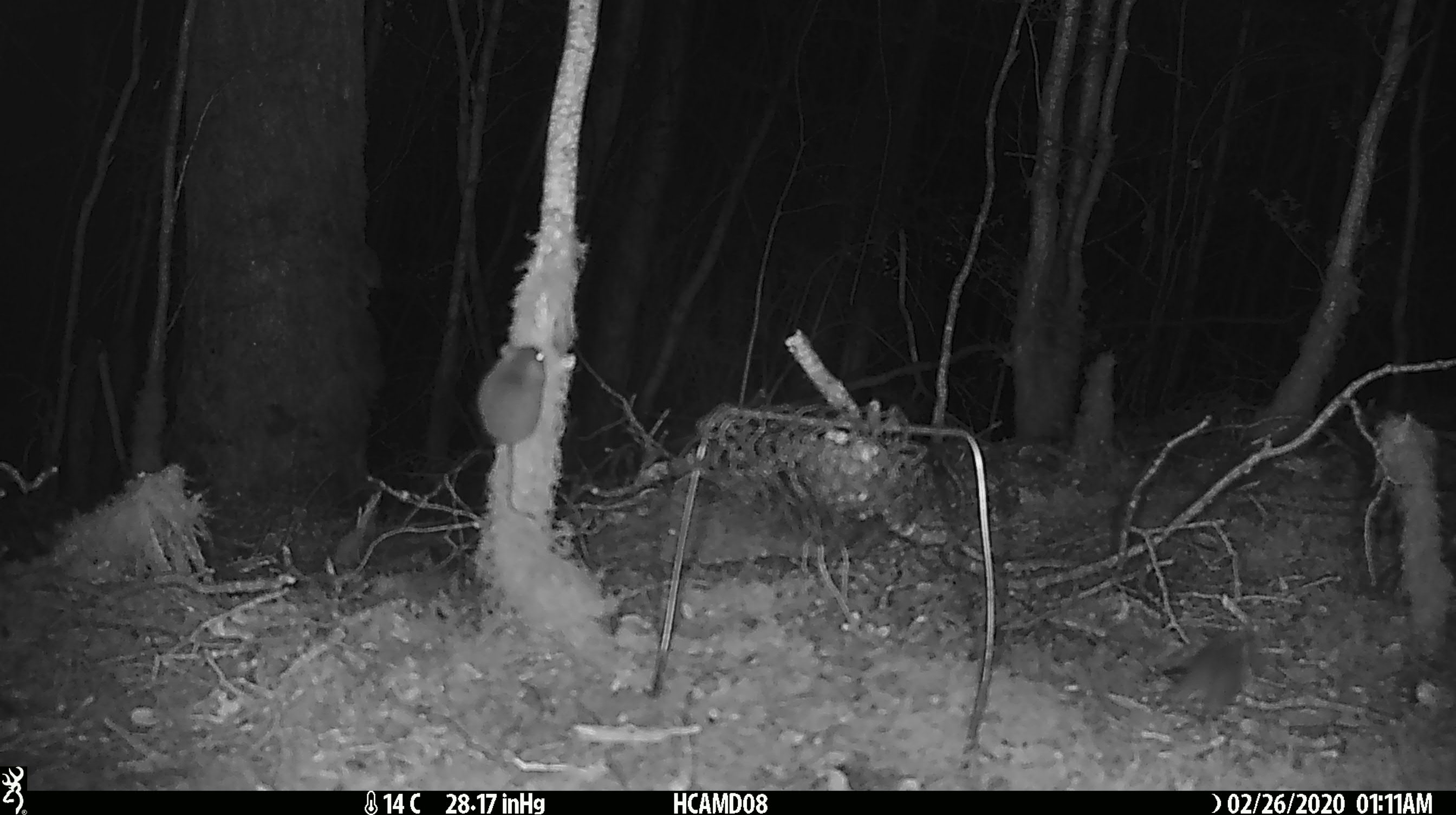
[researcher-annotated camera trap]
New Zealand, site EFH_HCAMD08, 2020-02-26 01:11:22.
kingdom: Animalia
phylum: Chordata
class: Mammalia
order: Rodentia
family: Muridae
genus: Mus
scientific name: Mus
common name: mouse